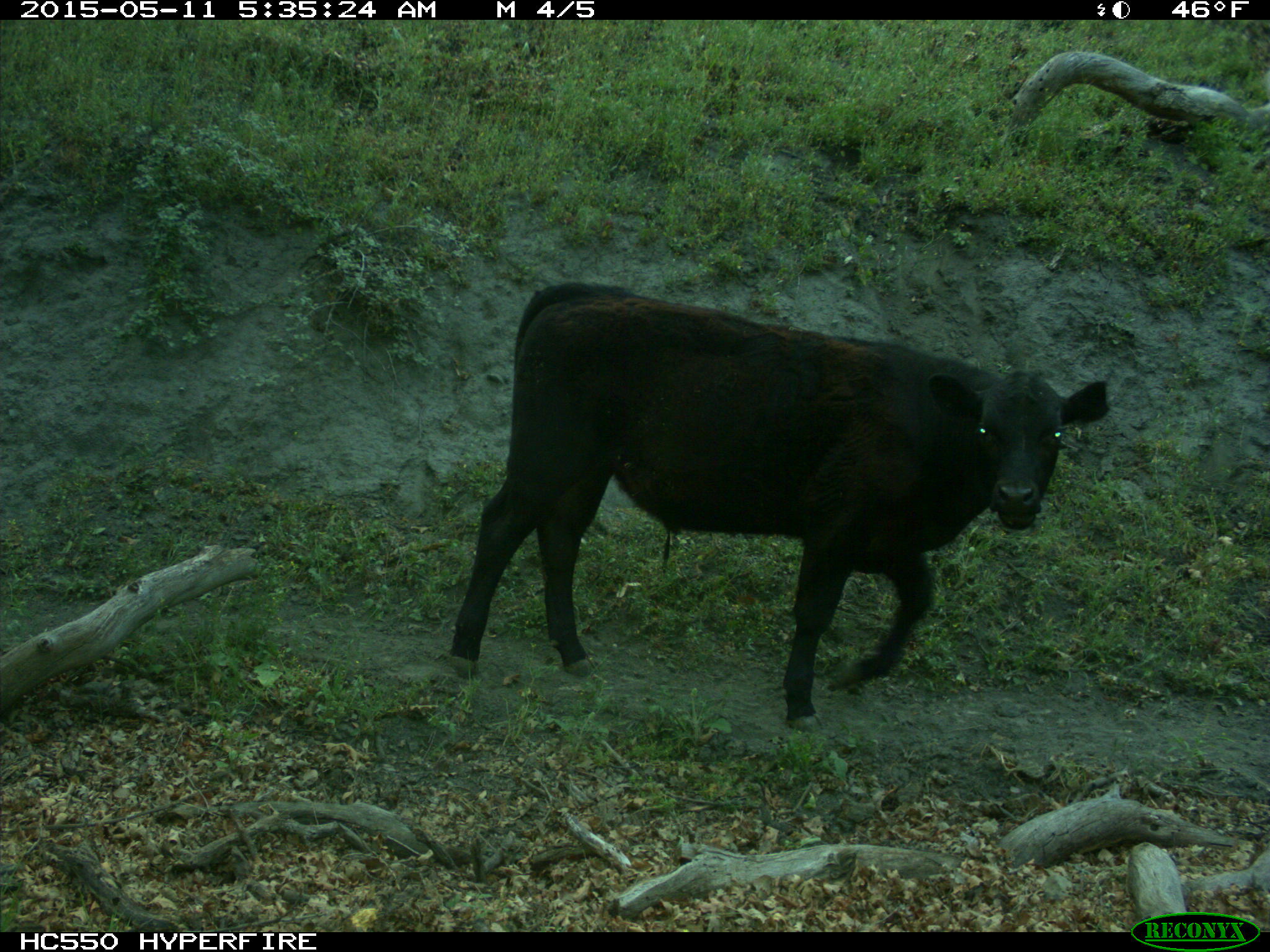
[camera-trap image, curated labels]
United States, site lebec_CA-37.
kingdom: Animalia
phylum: Chordata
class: Mammalia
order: Artiodactyla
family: Bovidae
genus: Bos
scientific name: Bos taurus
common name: domestic cow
Bos taurus (domestic cow).